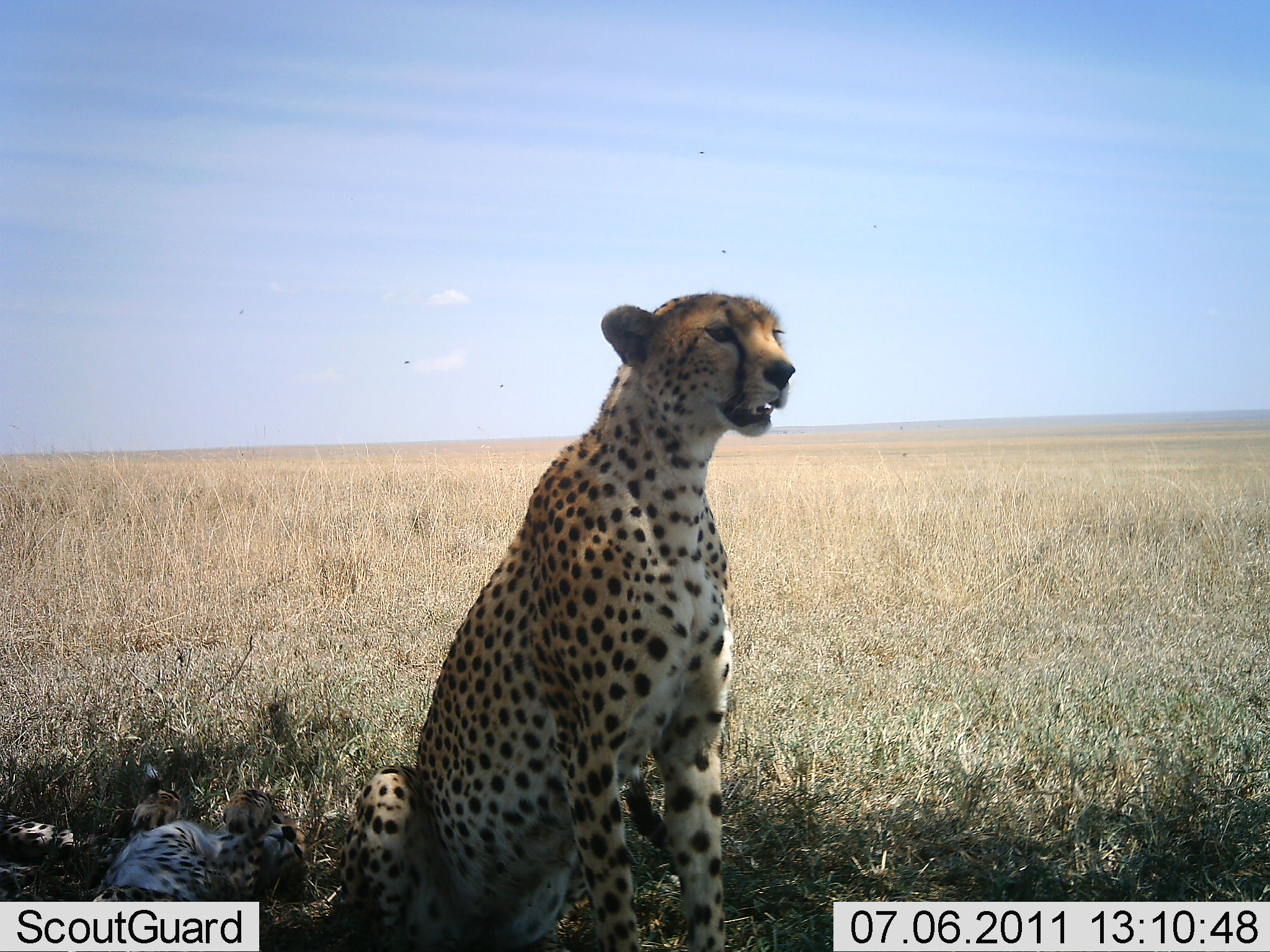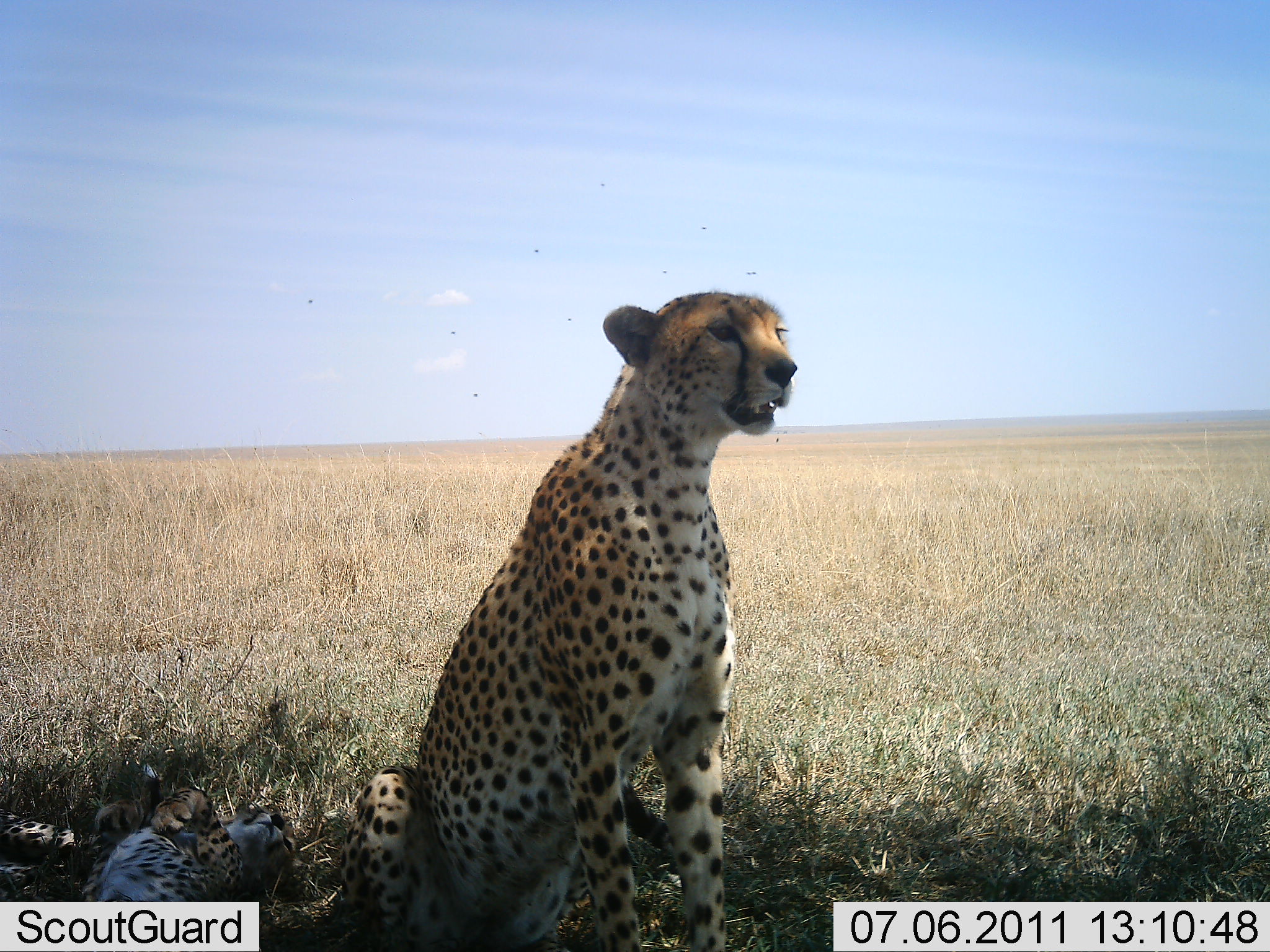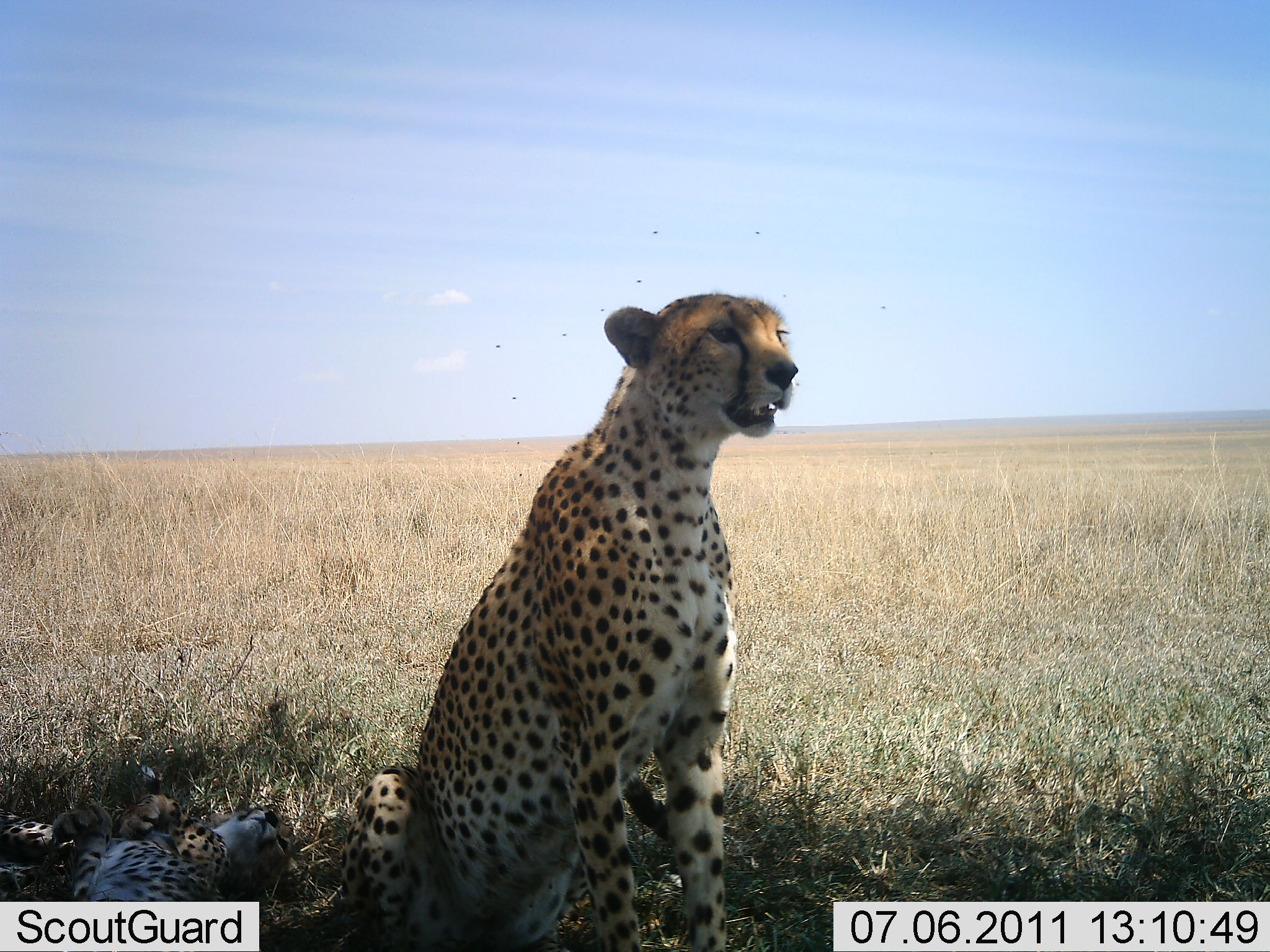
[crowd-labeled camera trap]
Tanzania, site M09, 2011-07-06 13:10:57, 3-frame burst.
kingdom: Animalia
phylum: Chordata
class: Mammalia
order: Carnivora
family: Felidae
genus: Acinonyx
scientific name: Acinonyx jubatus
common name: cheetah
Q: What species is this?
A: Cheetah (Acinonyx jubatus).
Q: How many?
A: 2.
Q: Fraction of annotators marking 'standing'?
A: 18%.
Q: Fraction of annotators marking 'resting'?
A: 82%.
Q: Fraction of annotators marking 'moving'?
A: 9%.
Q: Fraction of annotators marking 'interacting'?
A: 18%.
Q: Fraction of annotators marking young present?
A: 73%.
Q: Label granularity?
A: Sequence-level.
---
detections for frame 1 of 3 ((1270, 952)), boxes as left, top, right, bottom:
animal: 328, 292, 794, 952; 89, 764, 315, 952; 0, 805, 128, 901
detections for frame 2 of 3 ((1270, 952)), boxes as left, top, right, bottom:
animal: 429, 290, 800, 706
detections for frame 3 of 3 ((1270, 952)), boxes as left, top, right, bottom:
animal: 338, 292, 803, 952; 50, 789, 296, 952; 0, 804, 94, 902